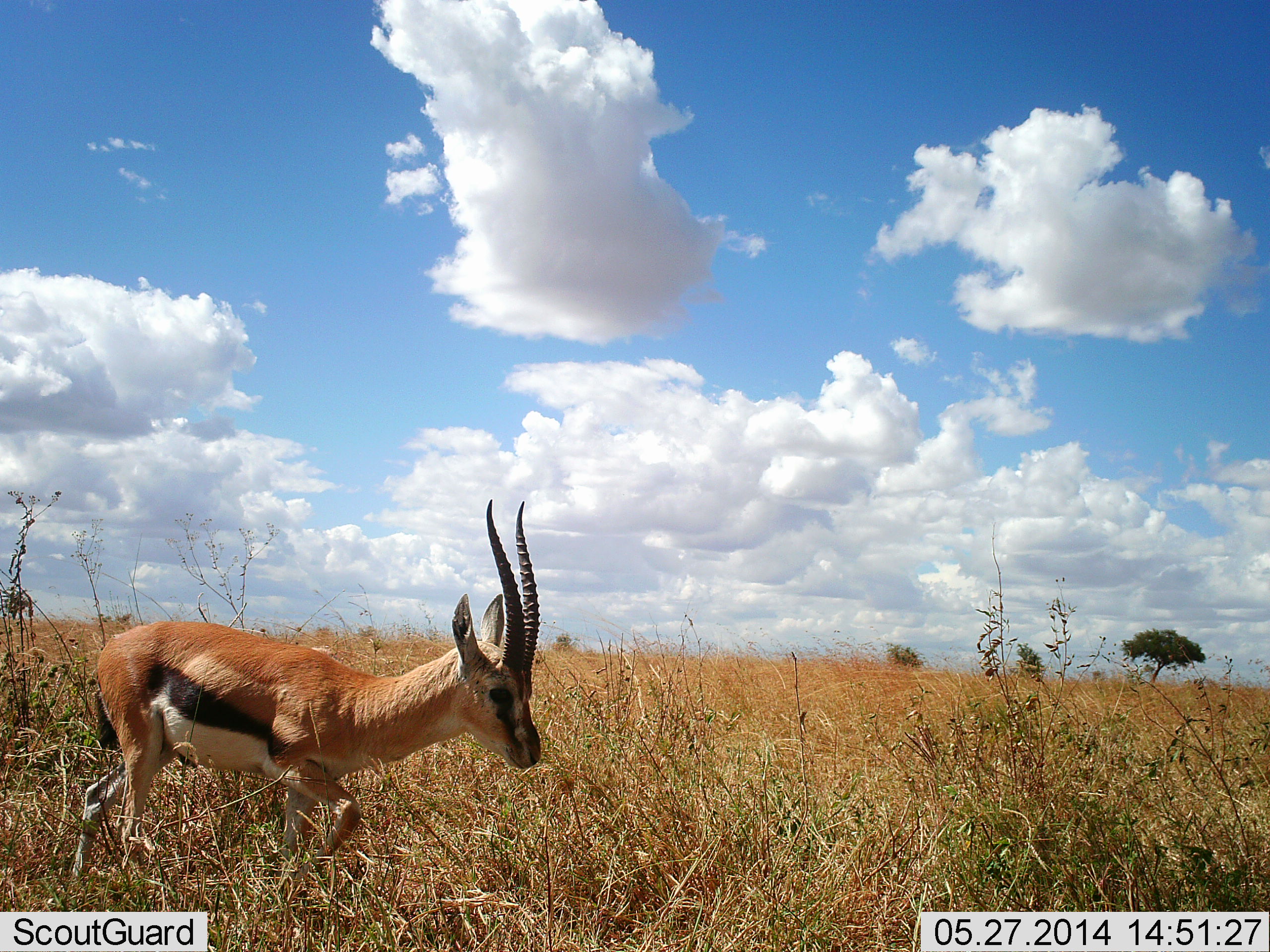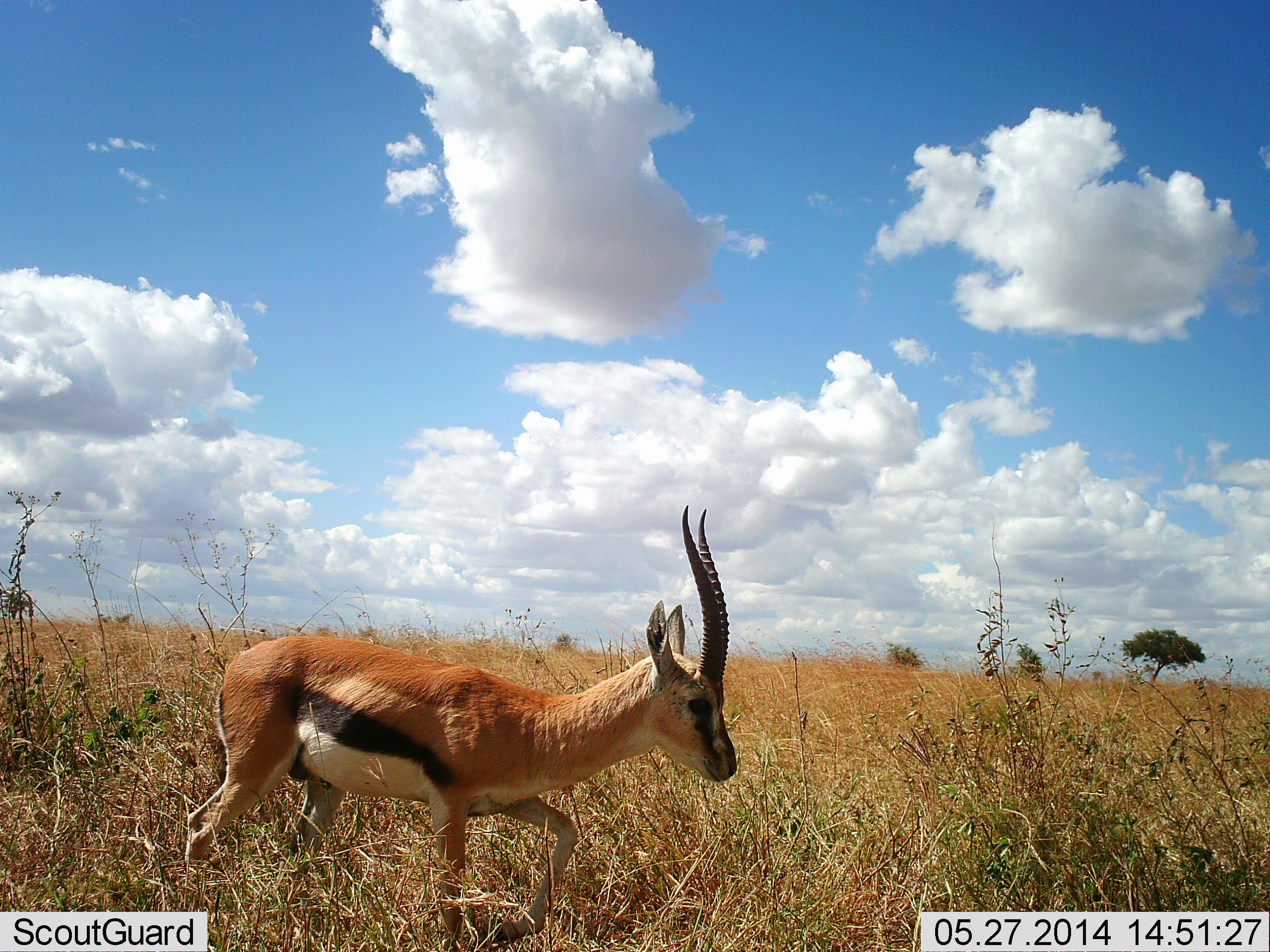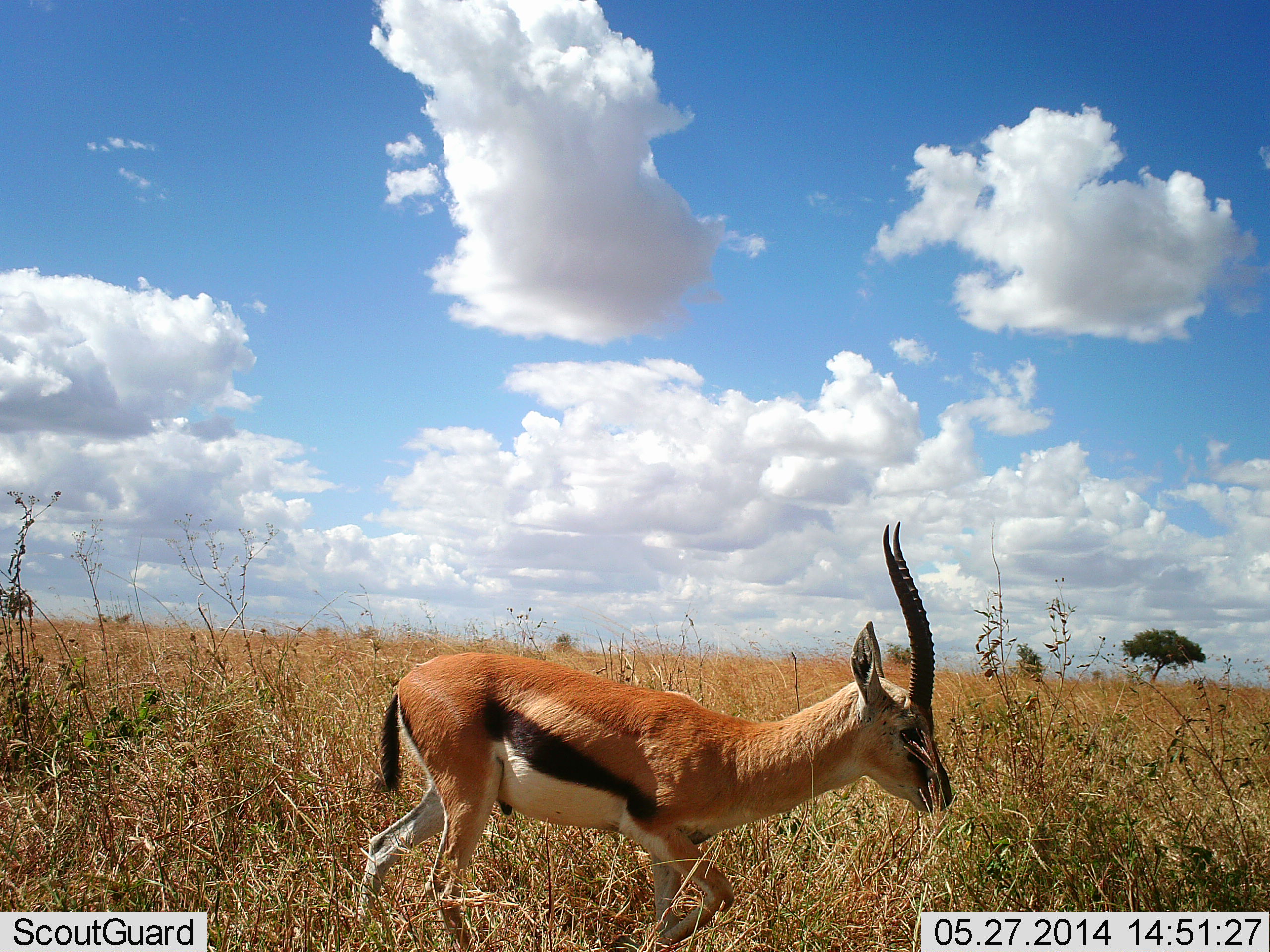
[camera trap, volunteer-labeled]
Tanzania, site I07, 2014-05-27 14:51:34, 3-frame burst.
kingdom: Animalia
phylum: Chordata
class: Mammalia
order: Artiodactyla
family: Bovidae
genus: Eudorcas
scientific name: Eudorcas thomsonii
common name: thomson's gazelle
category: gazellethomsons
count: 1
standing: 0%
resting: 0%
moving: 100%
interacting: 0%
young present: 0%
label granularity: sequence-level